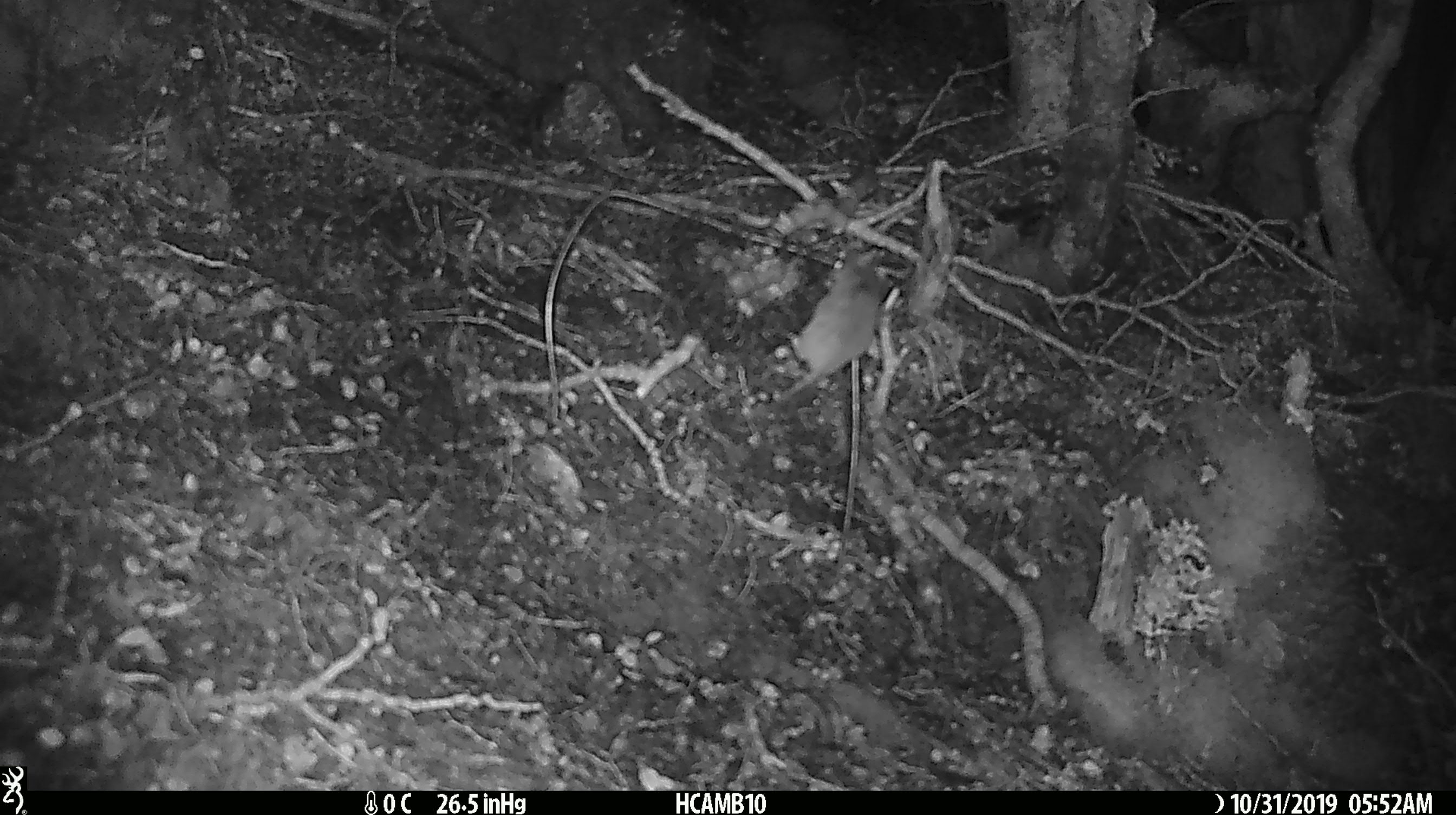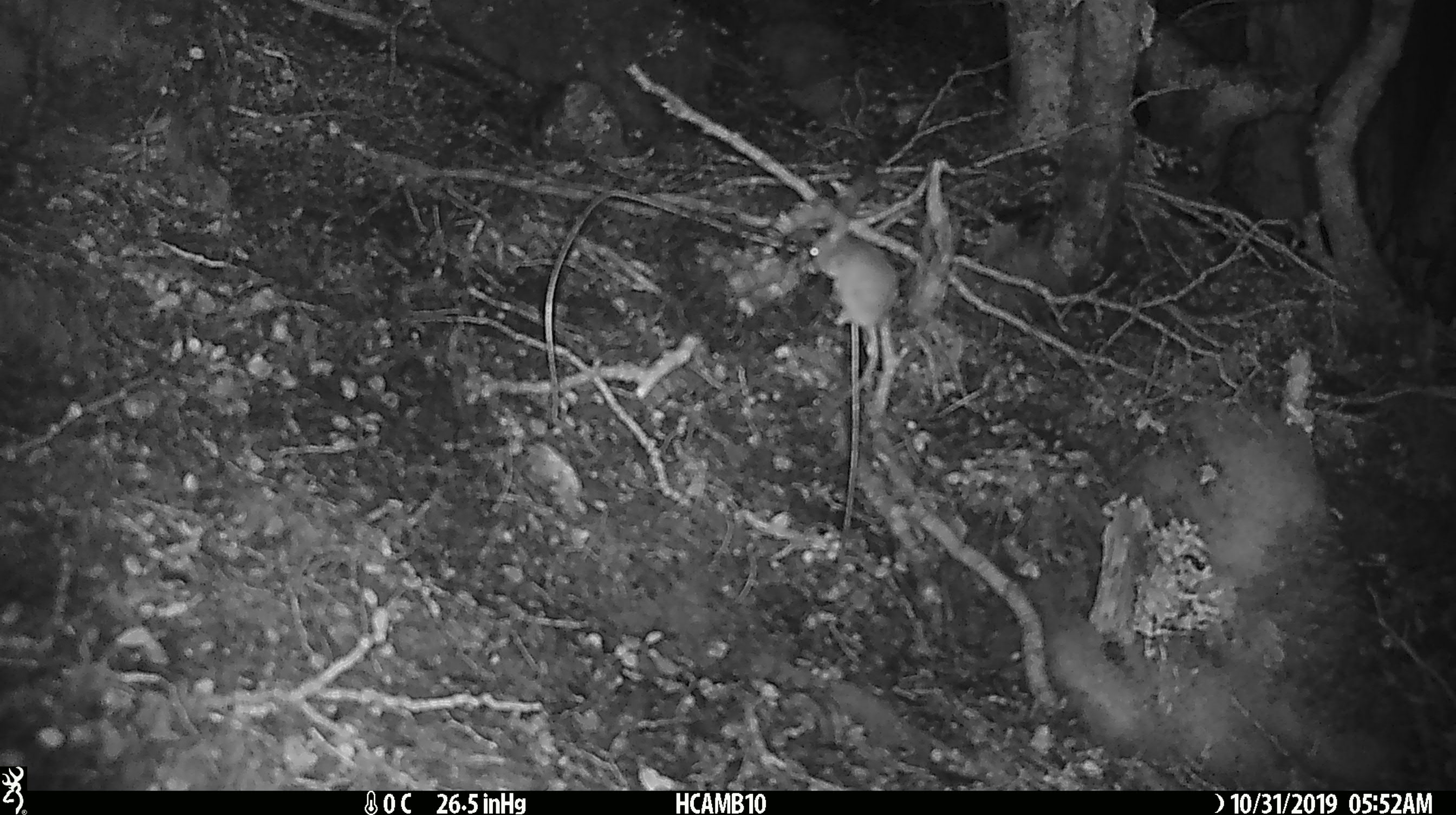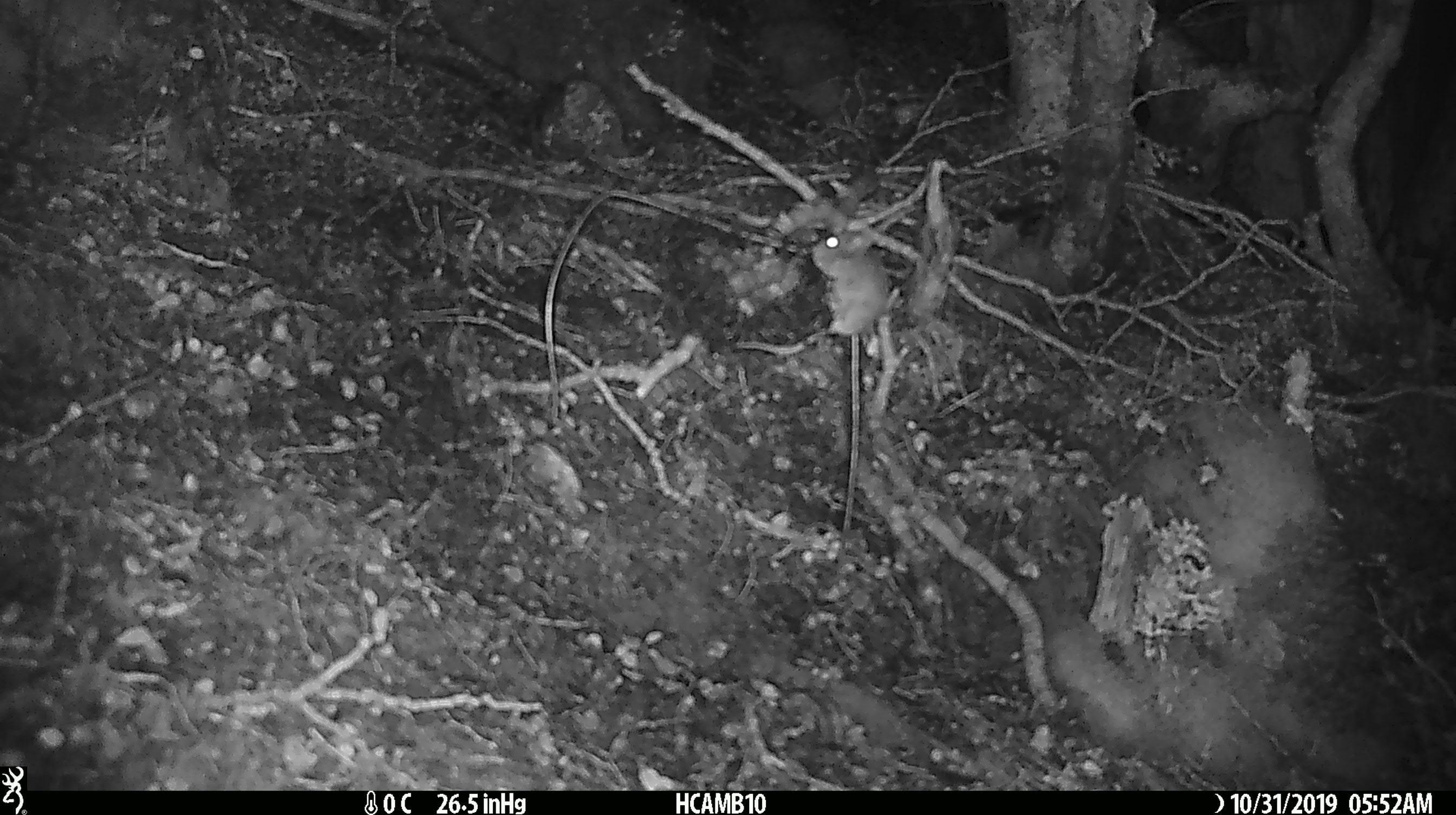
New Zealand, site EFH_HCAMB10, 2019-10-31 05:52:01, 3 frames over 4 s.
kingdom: Animalia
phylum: Chordata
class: Mammalia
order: Rodentia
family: Muridae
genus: Mus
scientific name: Mus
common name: mouse